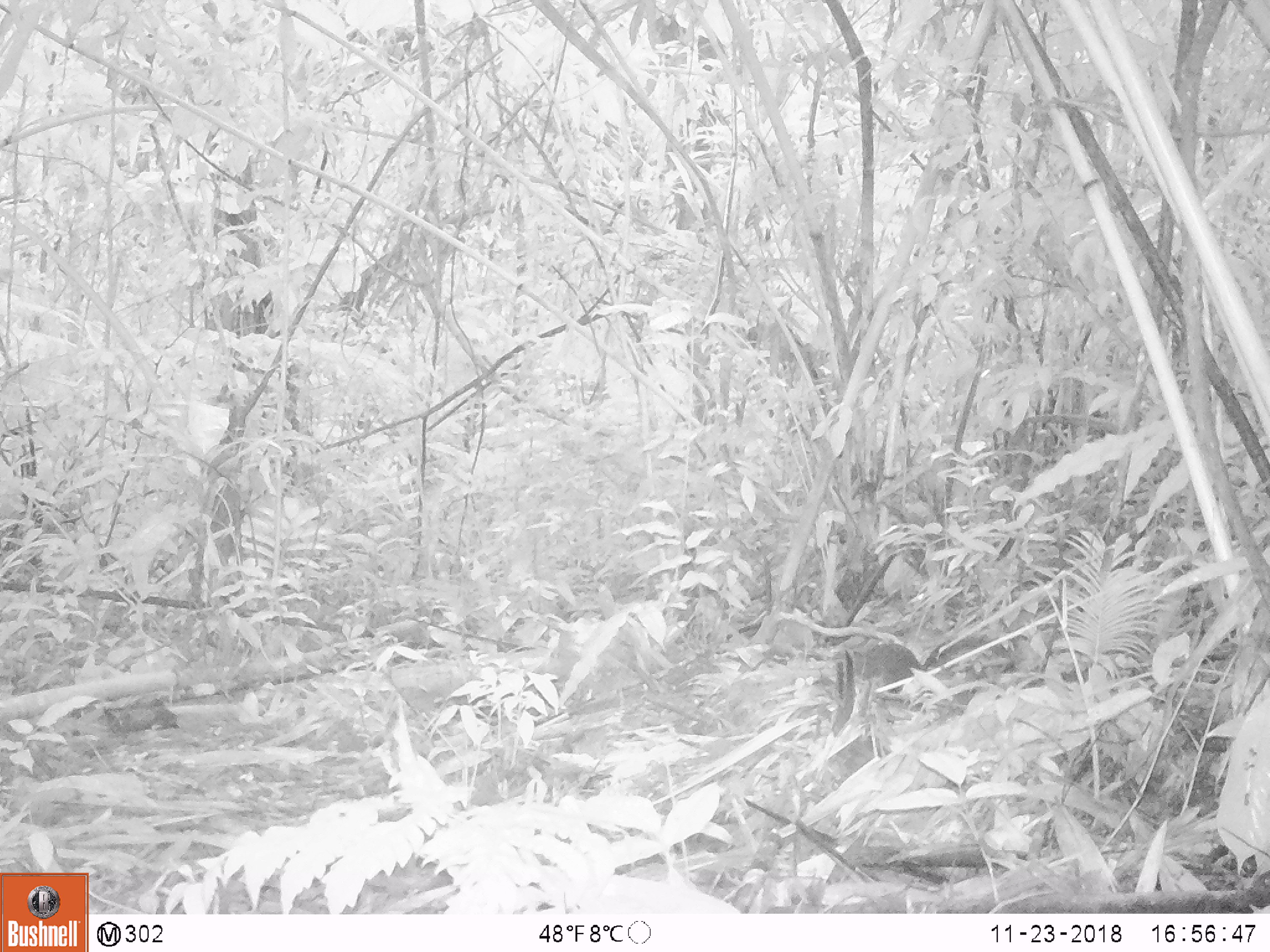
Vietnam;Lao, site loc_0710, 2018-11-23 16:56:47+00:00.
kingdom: Animalia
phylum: Chordata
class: Mammalia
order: Rodentia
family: Sciuridae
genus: Dremomys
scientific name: Dremomys rufigenis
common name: red-cheeked squirrel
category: red cheeked squirrel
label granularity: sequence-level